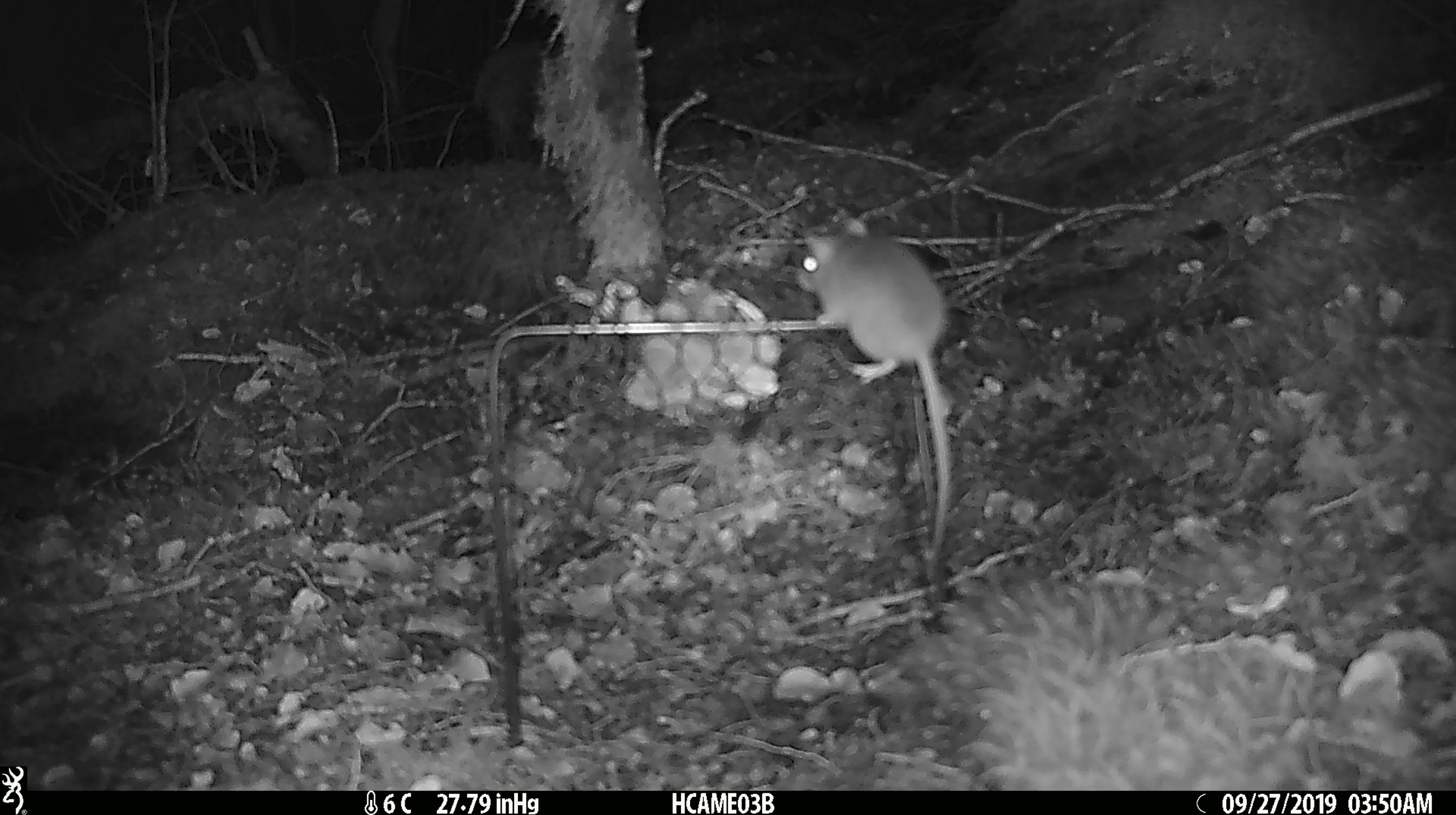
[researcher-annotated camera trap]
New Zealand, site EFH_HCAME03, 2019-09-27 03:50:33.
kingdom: Animalia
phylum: Chordata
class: Mammalia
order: Rodentia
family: Muridae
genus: Mus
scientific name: Mus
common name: mouse